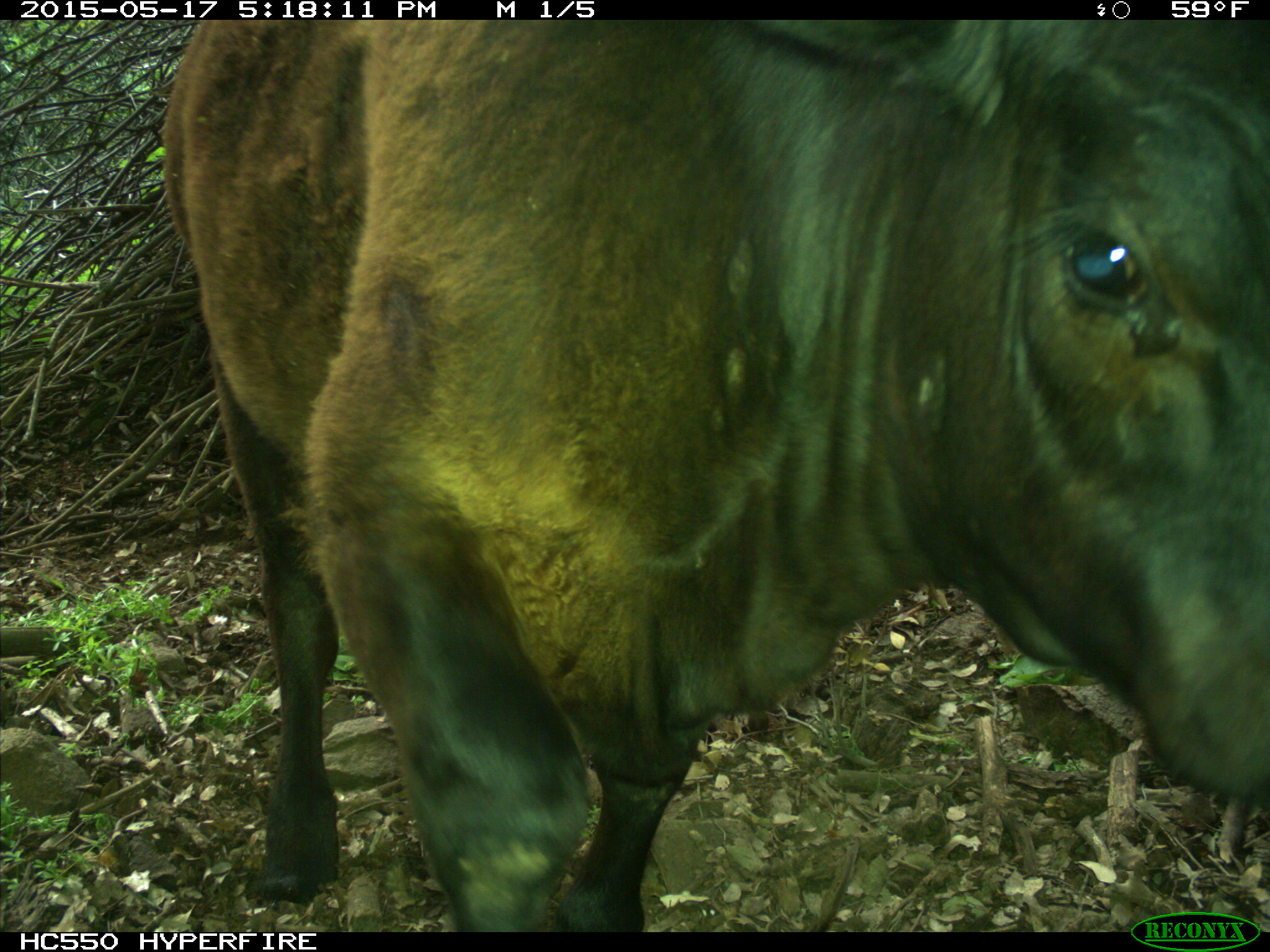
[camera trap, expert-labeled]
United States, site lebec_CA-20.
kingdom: Animalia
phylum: Chordata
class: Mammalia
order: Artiodactyla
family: Bovidae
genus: Bos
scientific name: Bos taurus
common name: domestic cow